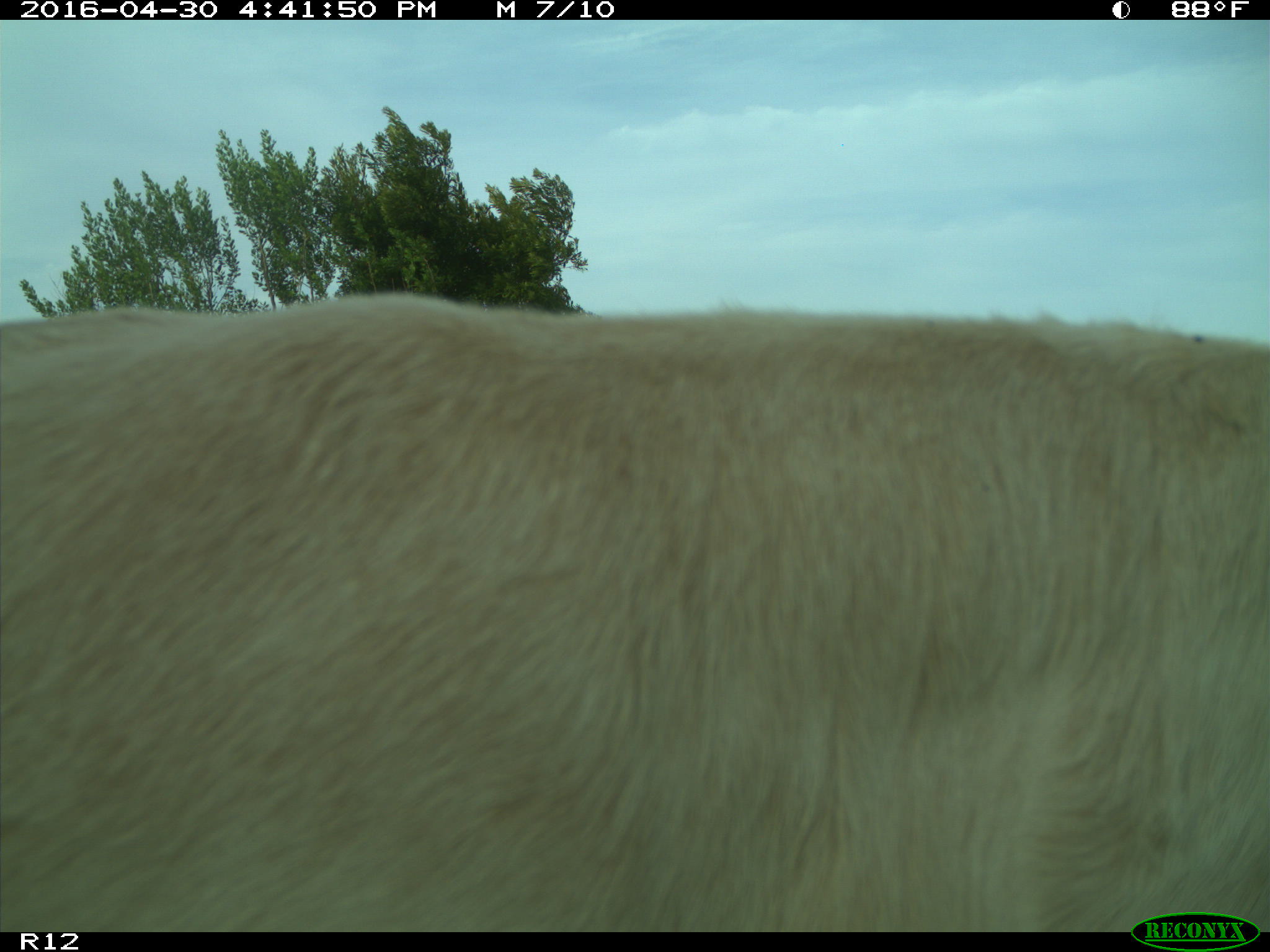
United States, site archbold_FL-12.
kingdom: Animalia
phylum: Chordata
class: Mammalia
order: Artiodactyla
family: Bovidae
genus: Bos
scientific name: Bos taurus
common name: domestic cow